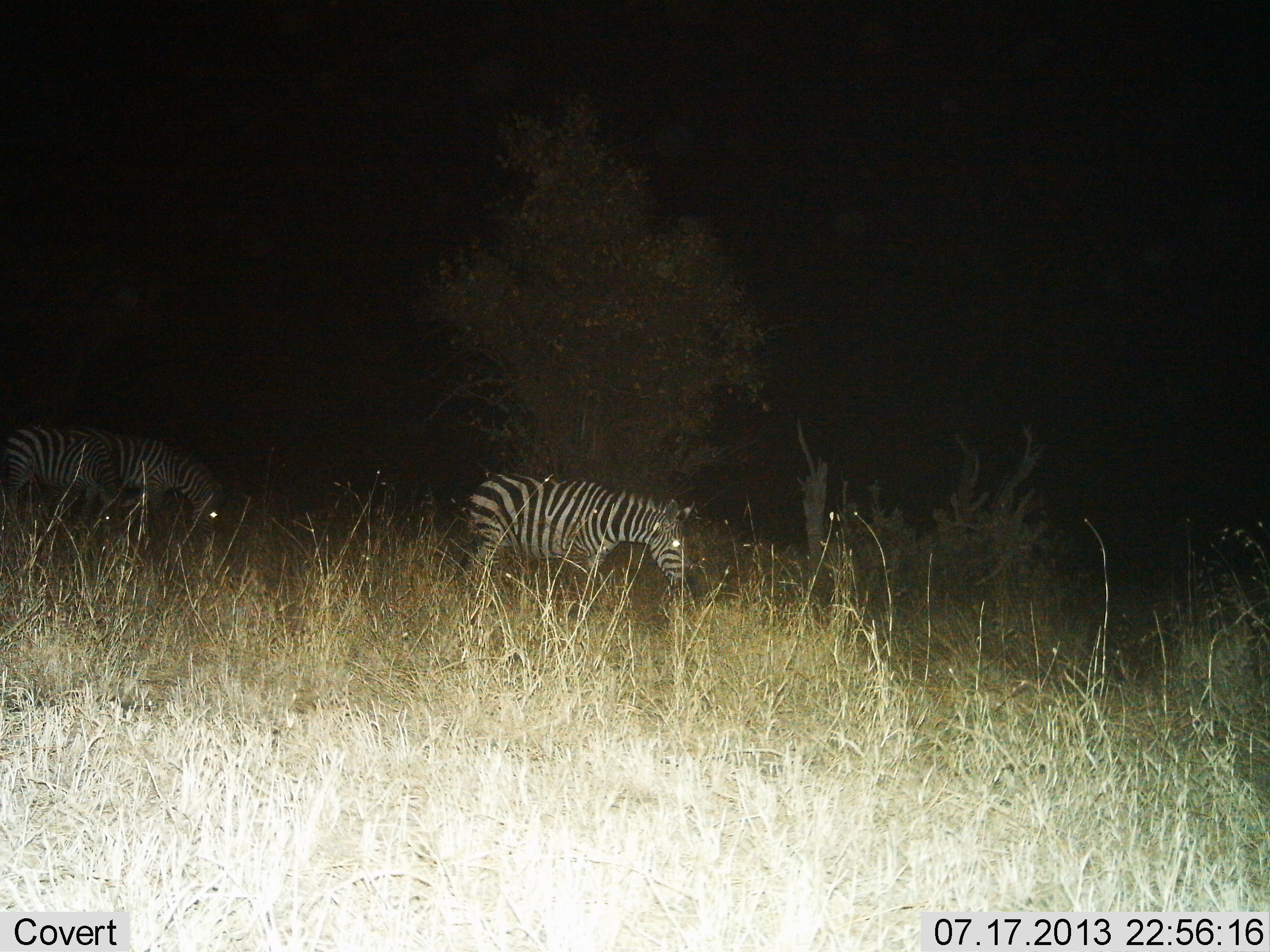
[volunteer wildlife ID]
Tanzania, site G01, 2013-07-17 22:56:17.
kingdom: Animalia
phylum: Chordata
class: Mammalia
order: Perissodactyla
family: Equidae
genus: Equus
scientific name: Equus quagga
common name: plains zebra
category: zebra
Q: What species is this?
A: Zebra (plains zebra) (Equus quagga).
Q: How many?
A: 2.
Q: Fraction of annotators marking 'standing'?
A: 33%.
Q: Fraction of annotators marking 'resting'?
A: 0%.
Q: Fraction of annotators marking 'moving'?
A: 19%.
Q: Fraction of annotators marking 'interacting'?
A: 0%.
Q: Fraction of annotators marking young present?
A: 0%.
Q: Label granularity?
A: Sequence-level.